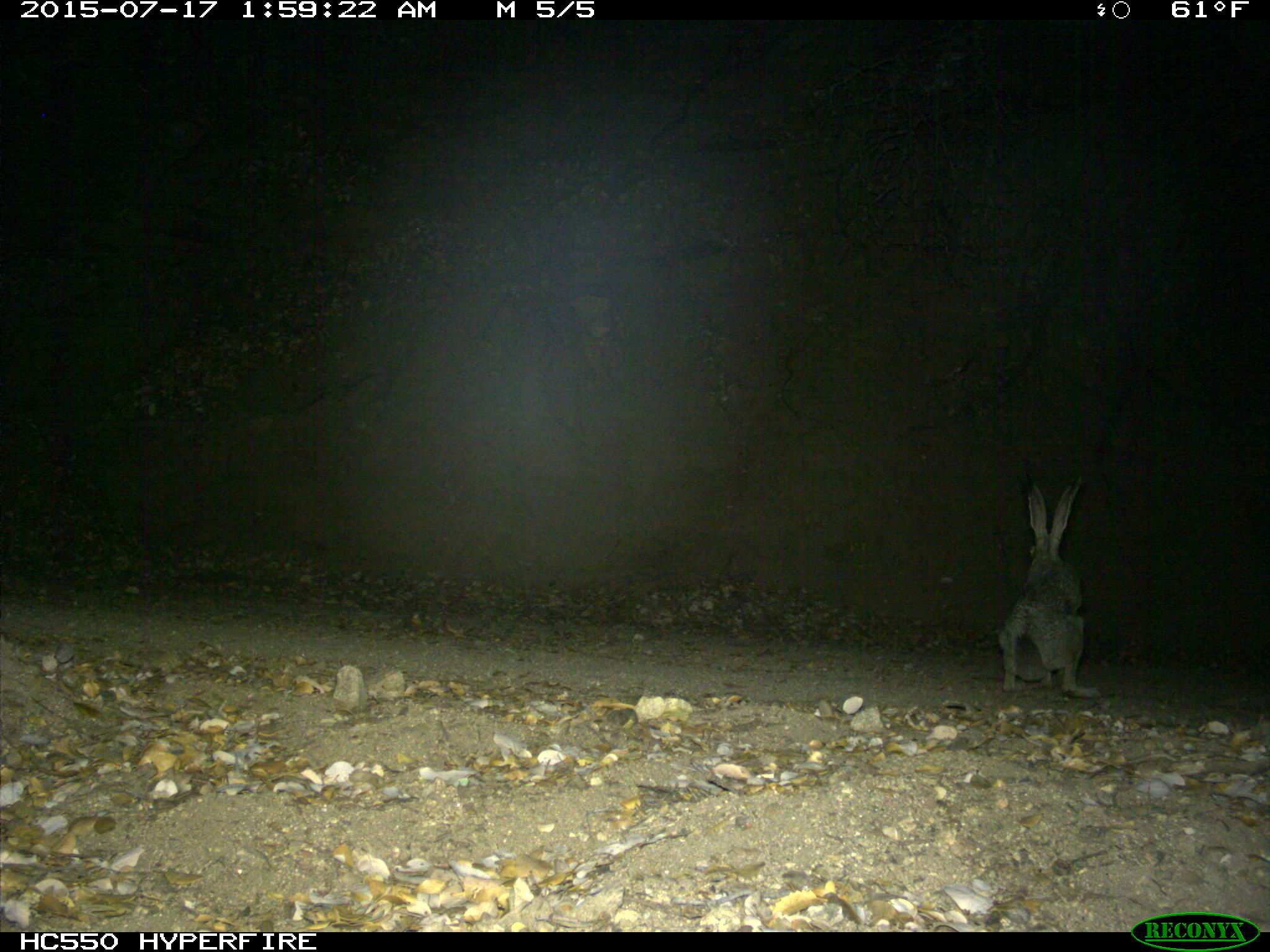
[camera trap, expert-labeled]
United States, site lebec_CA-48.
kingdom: Animalia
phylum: Chordata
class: Mammalia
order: Lagomorpha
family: Leporidae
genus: Lepus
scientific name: Lepus californicus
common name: black-tailed jackrabbit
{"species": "Lepus californicus (black-tailed jackrabbit)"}